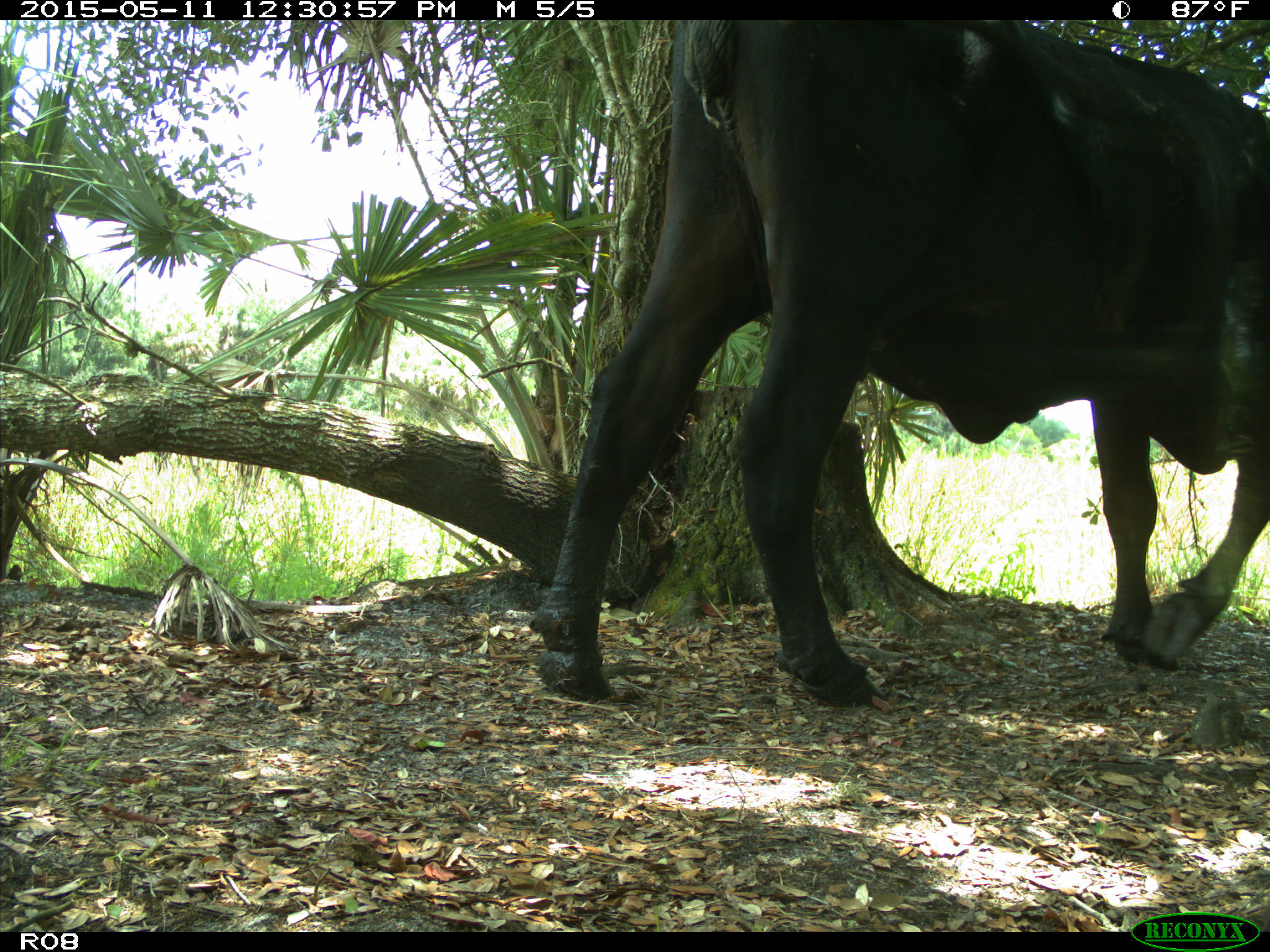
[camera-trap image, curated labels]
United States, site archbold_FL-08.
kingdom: Animalia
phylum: Chordata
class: Mammalia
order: Artiodactyla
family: Bovidae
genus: Bos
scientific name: Bos taurus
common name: domestic cow